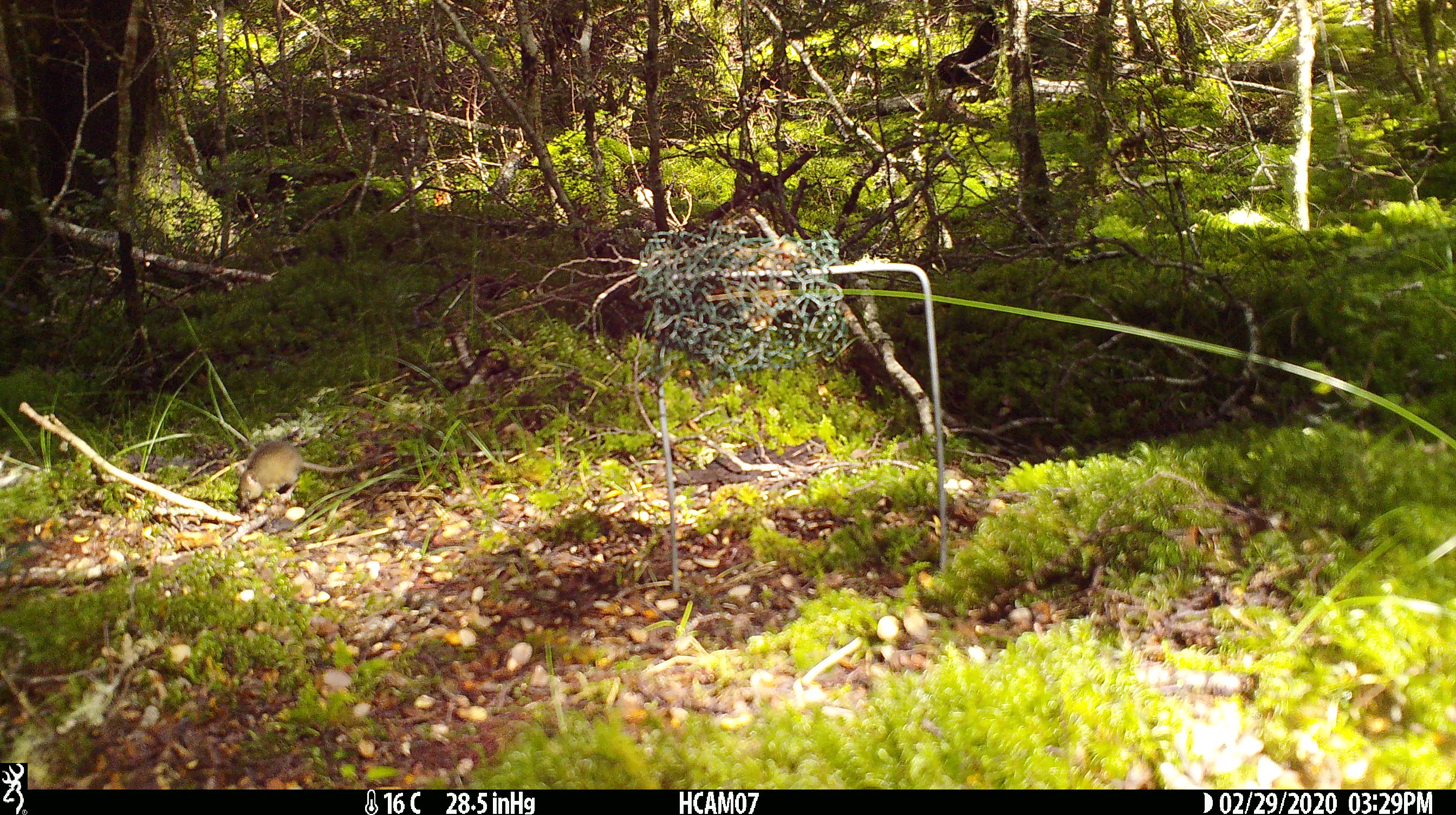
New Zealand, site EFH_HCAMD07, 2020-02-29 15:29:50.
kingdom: Animalia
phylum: Chordata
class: Mammalia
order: Rodentia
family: Muridae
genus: Mus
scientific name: Mus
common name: mouse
Mouse (Mus).